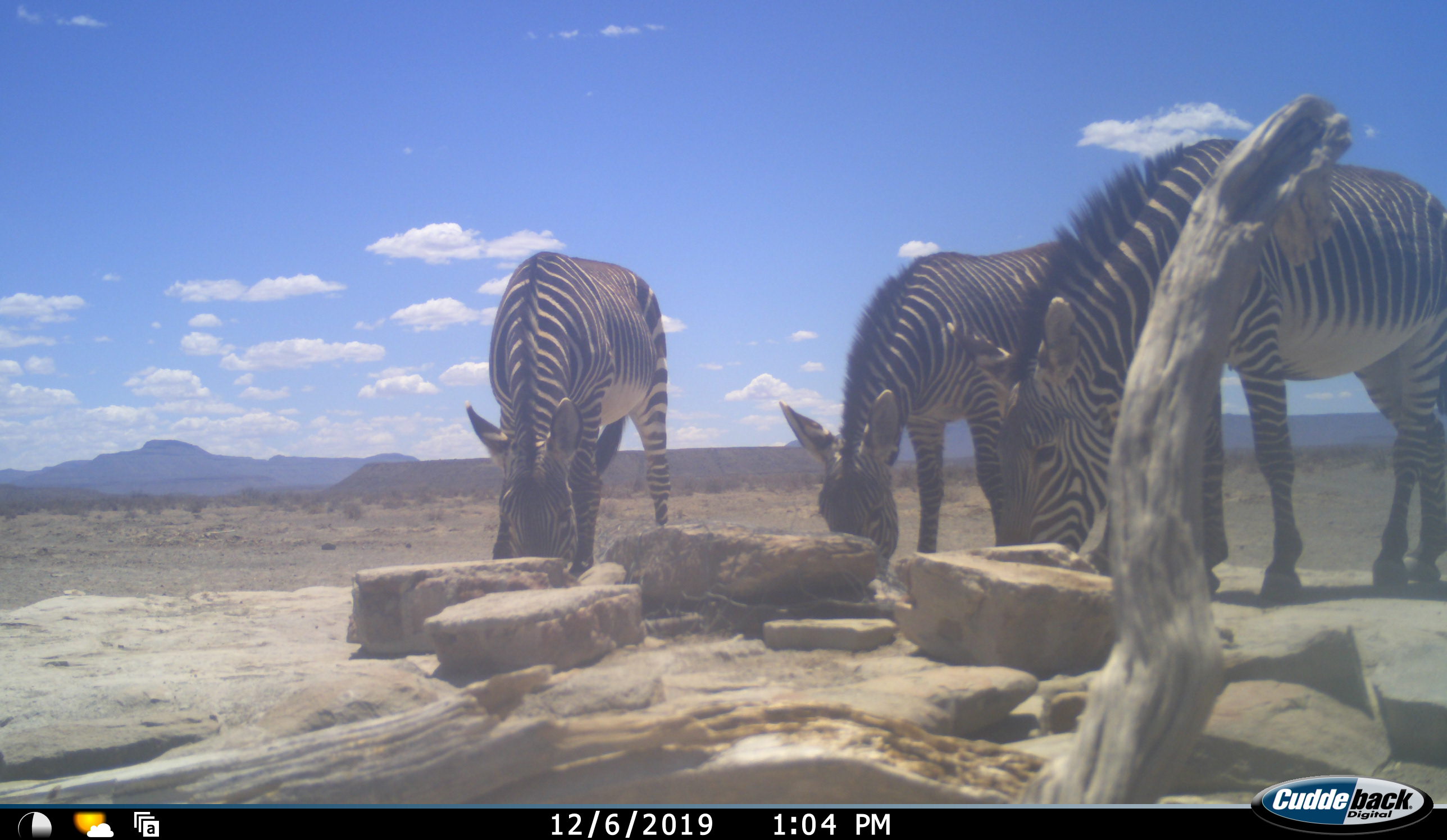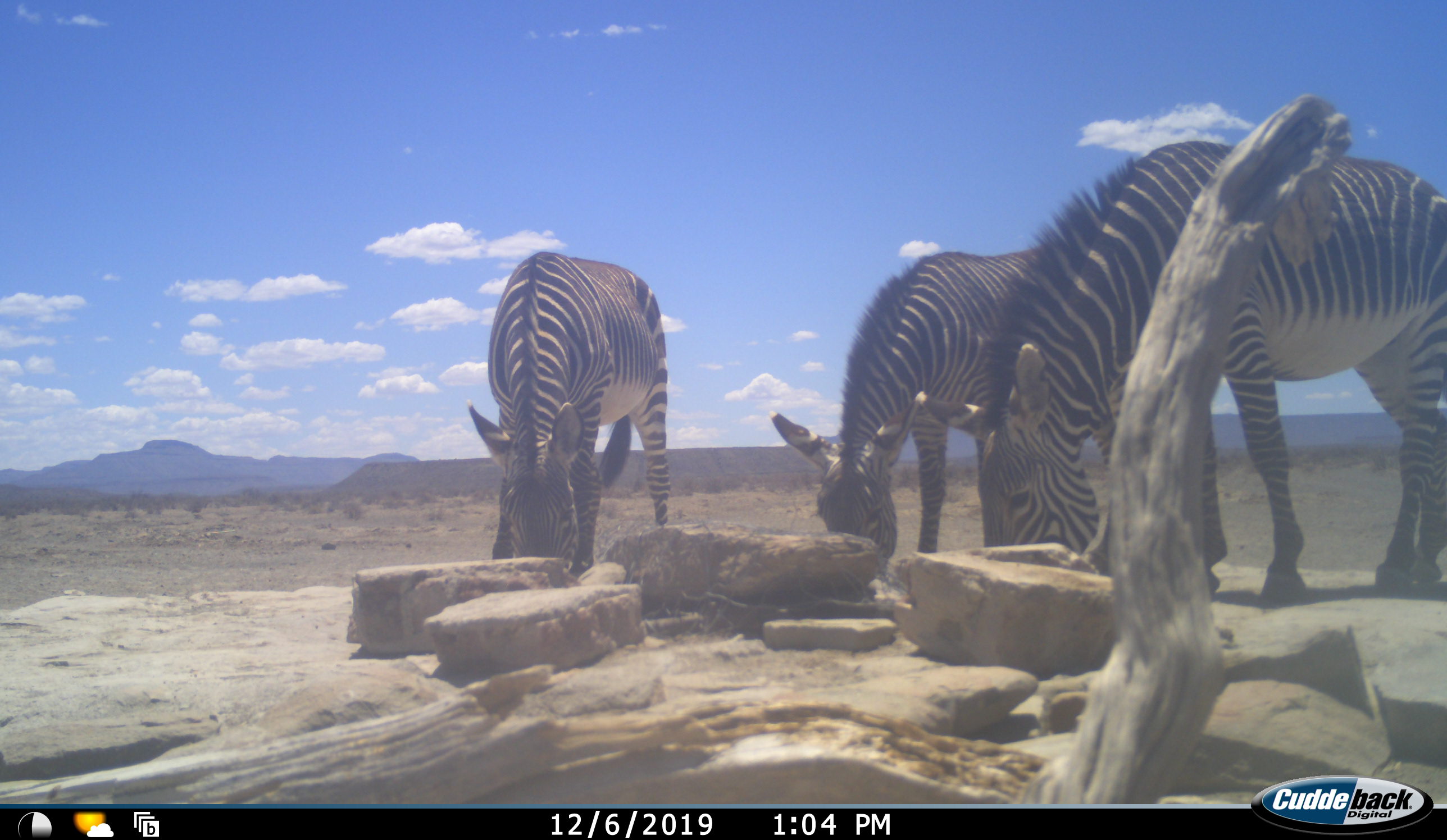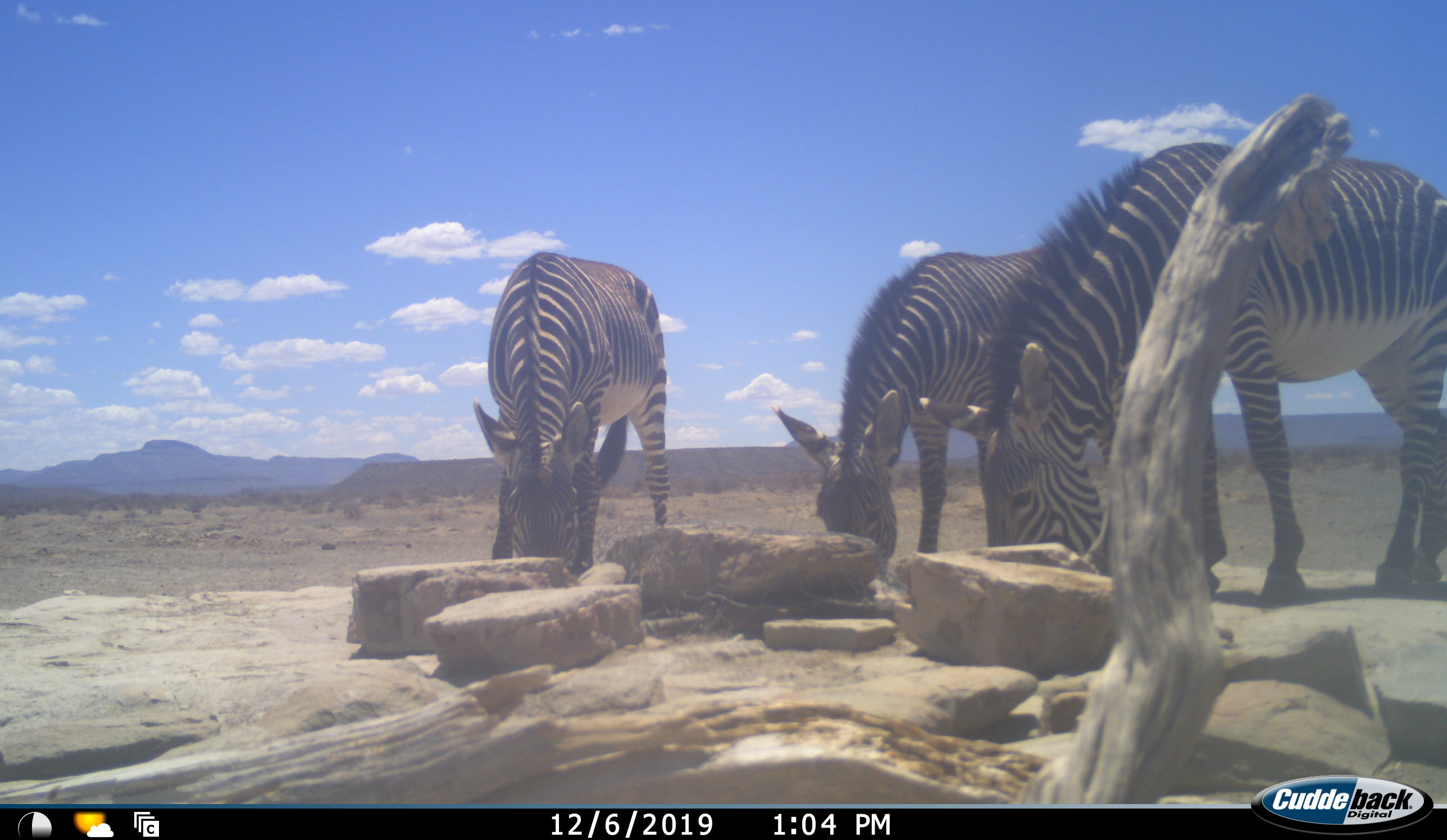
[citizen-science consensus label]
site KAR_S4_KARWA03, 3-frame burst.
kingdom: Animalia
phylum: Chordata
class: Mammalia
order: Perissodactyla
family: Equidae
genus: Equus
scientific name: Equus zebra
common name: mountain zebra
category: zebramountain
Zebramountain (mountain zebra) (Equus zebra), count 3. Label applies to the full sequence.